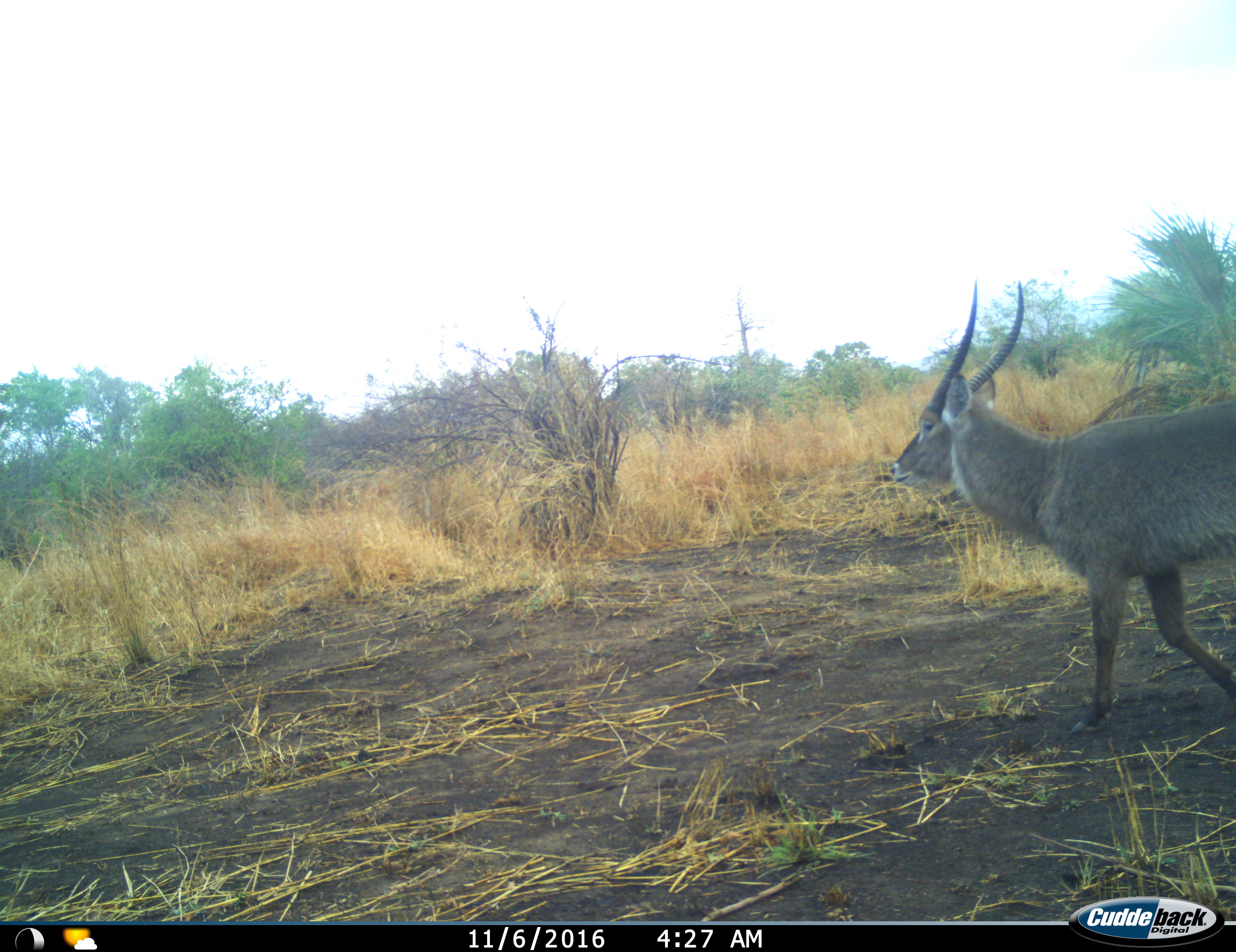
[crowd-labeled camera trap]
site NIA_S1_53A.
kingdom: Animalia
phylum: Chordata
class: Mammalia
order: Artiodactyla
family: Bovidae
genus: Kobus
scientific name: Kobus ellipsiprymnus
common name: waterbuck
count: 1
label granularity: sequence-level